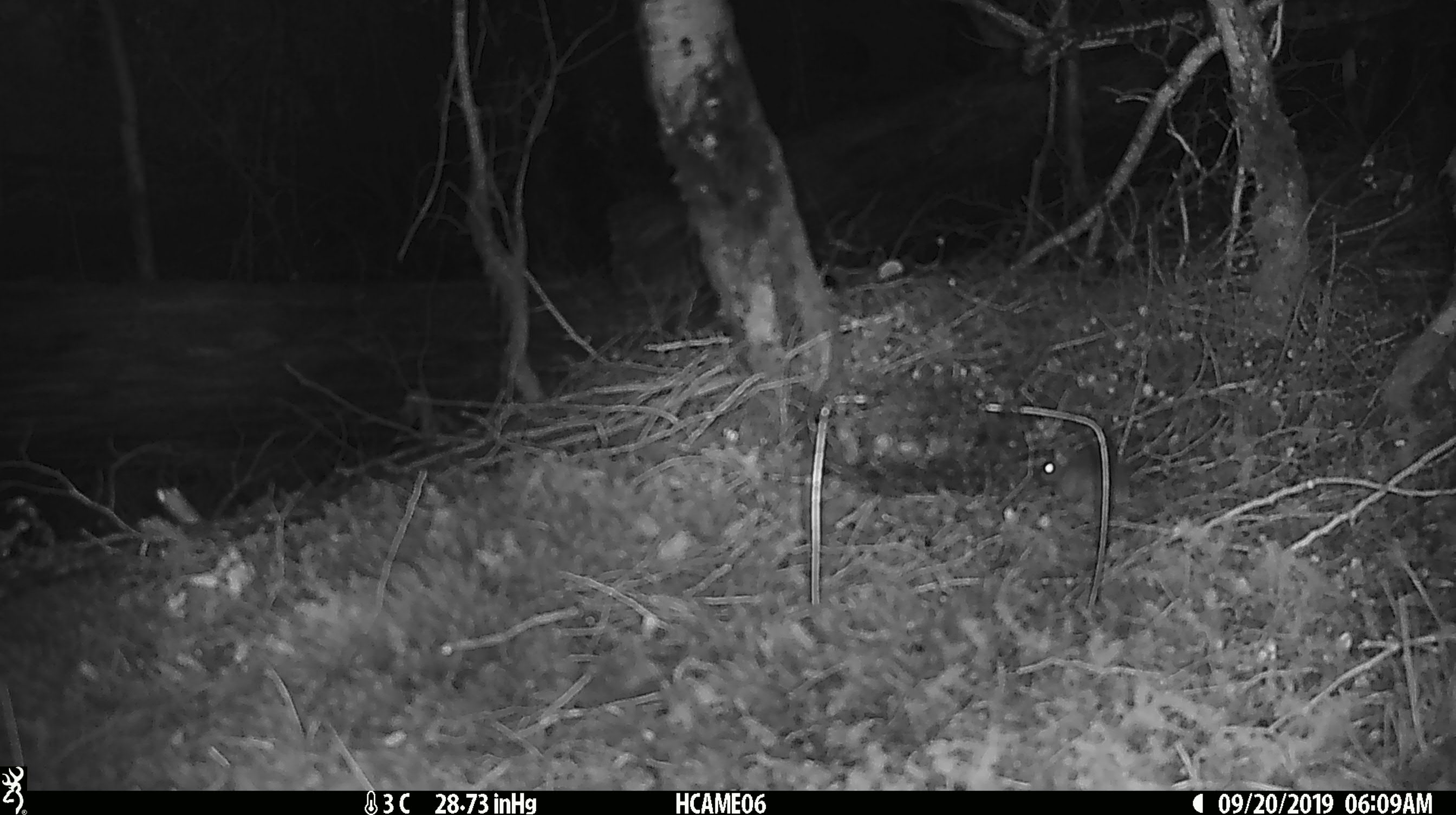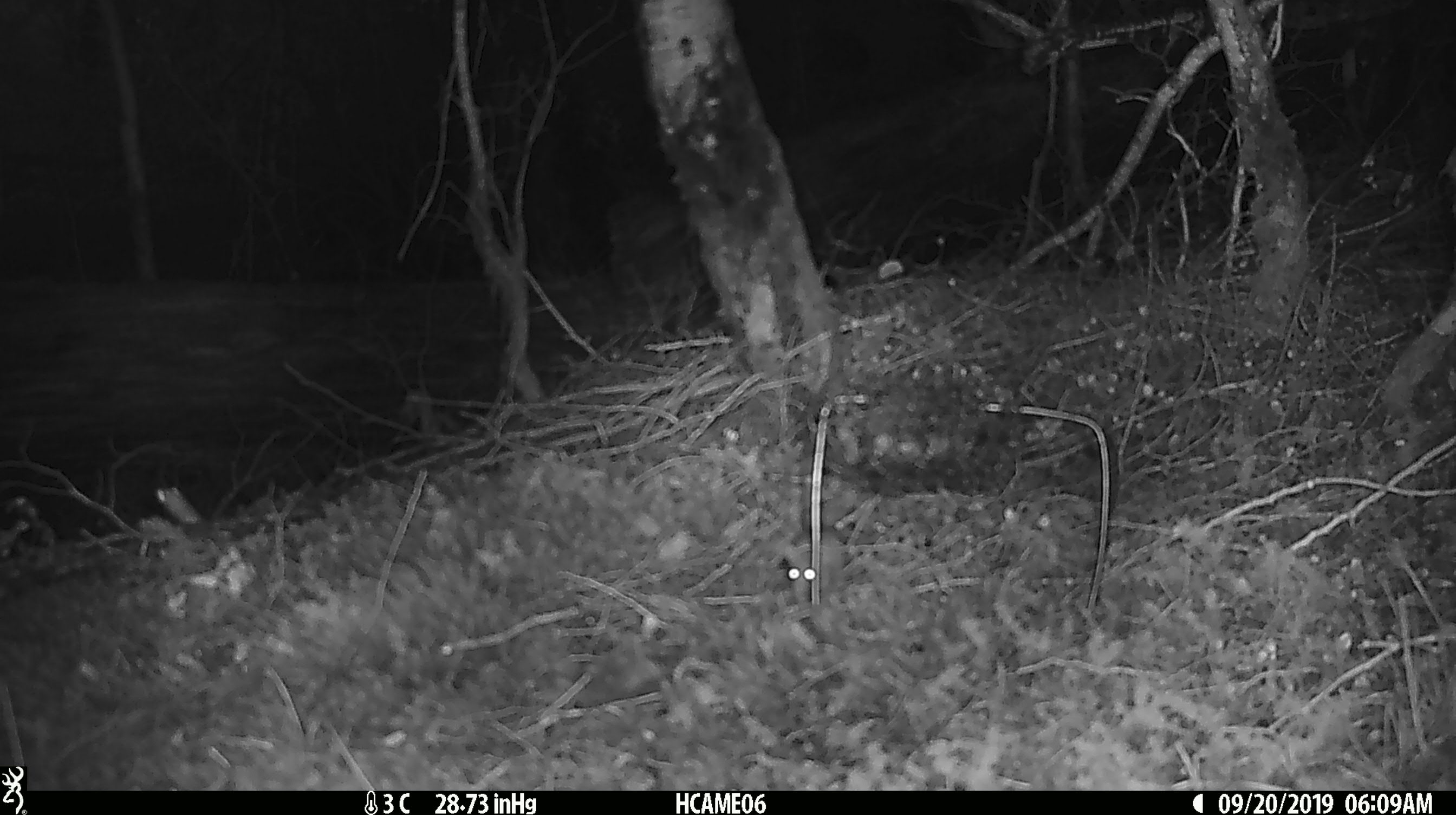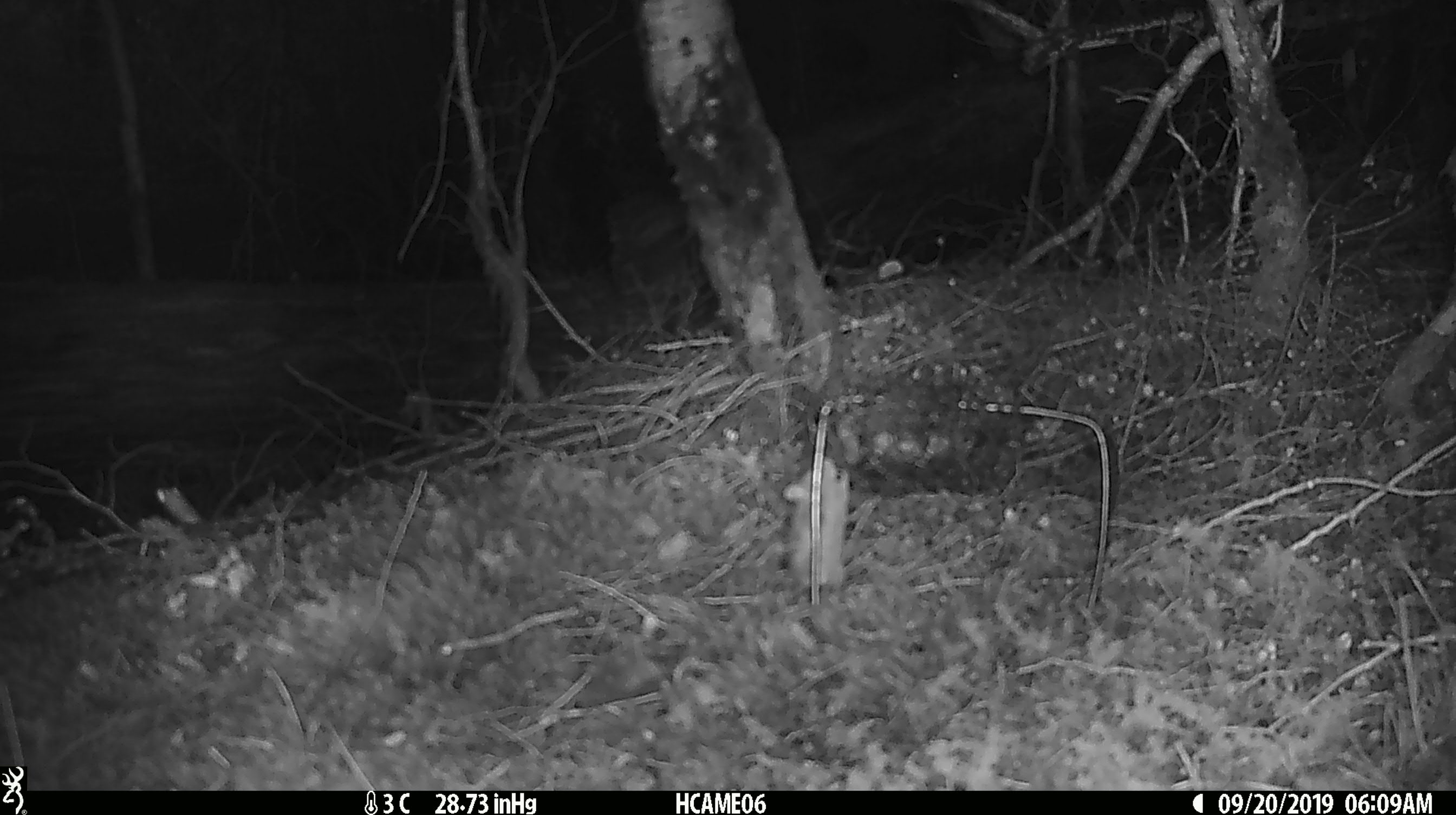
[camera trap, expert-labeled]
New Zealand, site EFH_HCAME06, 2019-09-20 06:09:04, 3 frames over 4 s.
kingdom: Animalia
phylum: Chordata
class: Mammalia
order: Rodentia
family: Muridae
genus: Mus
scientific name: Mus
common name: mouse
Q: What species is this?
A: Mouse (Mus).